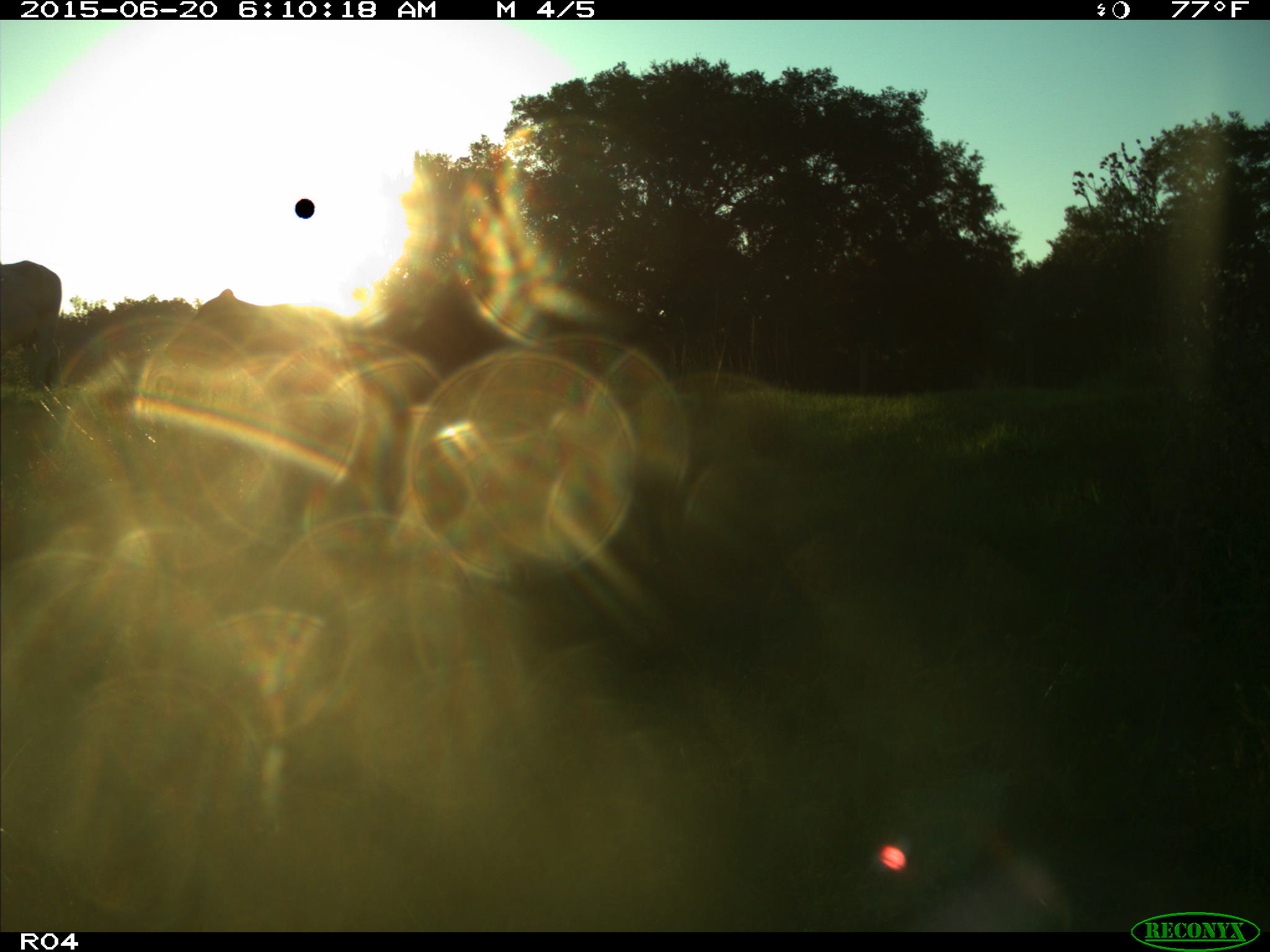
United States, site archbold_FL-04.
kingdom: Animalia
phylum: Chordata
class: Mammalia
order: Artiodactyla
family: Bovidae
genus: Bos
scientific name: Bos taurus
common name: domestic cow